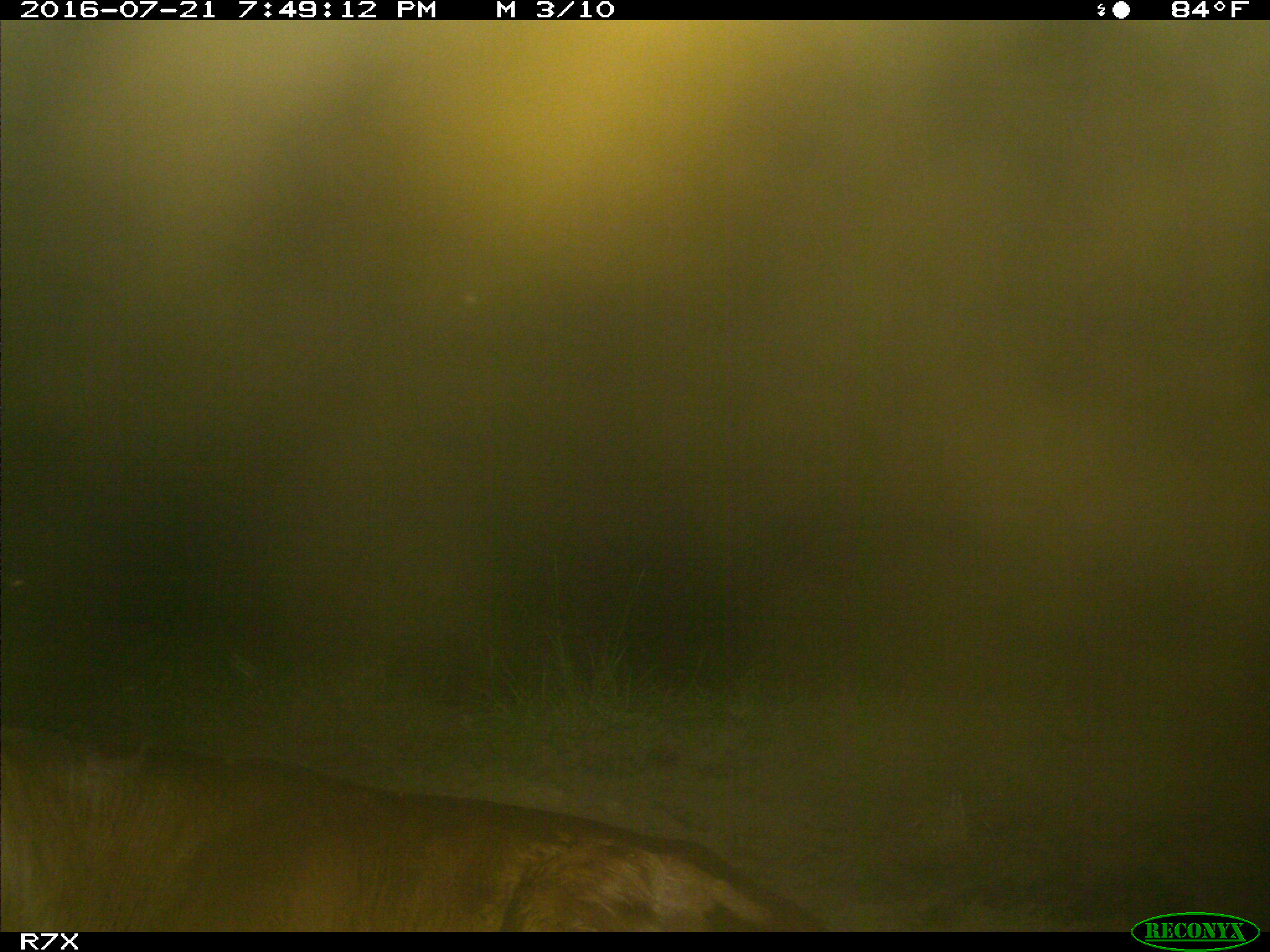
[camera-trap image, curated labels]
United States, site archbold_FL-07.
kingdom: Animalia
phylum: Chordata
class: Mammalia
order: Artiodactyla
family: Bovidae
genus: Bos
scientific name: Bos taurus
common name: domestic cow